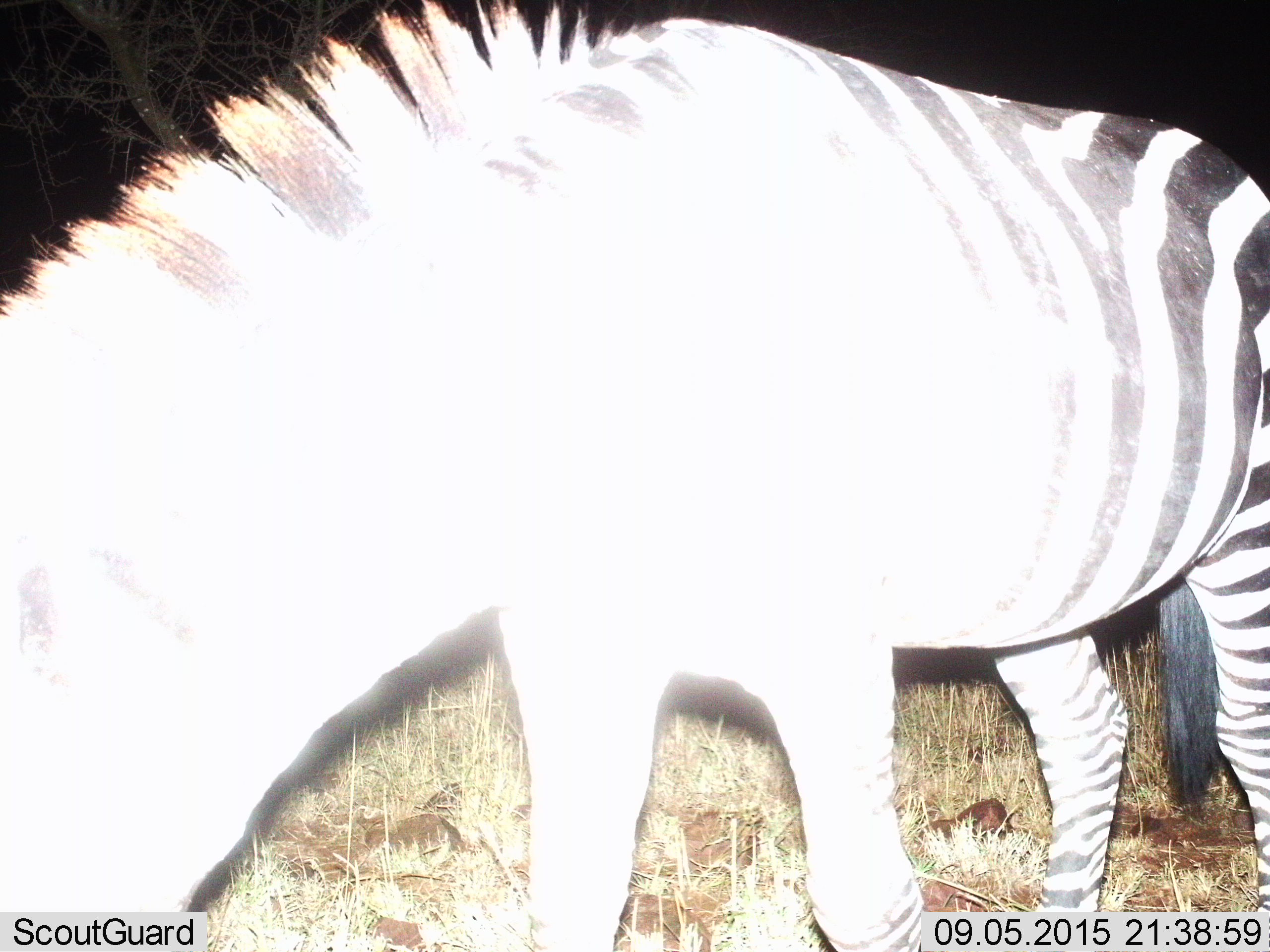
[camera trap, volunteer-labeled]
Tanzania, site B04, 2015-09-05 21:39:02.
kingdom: Animalia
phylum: Chordata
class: Mammalia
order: Perissodactyla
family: Equidae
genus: Equus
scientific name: Equus quagga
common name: plains zebra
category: zebra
Zebra (plains zebra) (Equus quagga), count 1. Behavior (volunteer vote fractions): standing 61%, resting 0%, moving 0%, interacting 0%. Young present (vote fraction): 0%. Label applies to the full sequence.